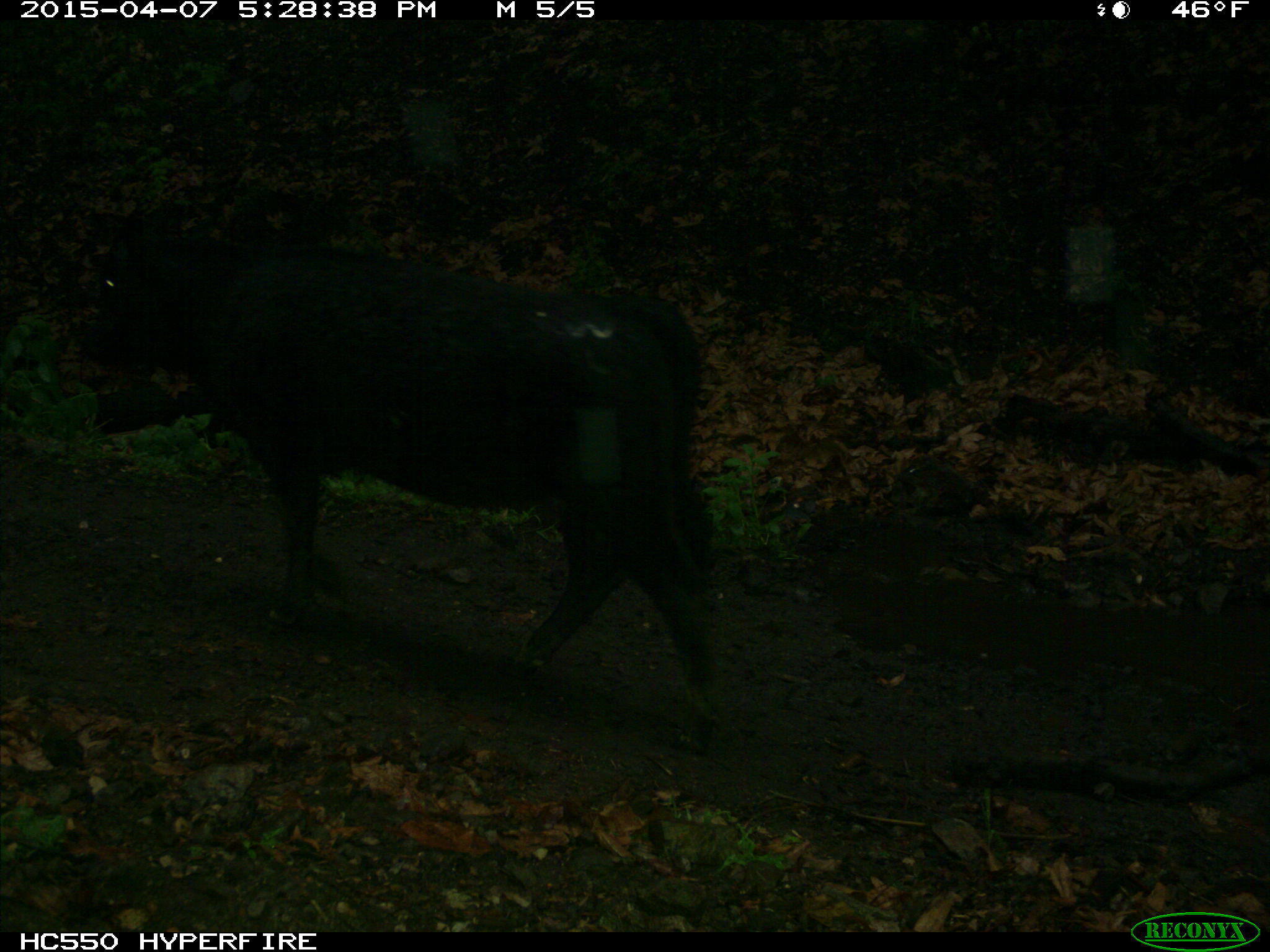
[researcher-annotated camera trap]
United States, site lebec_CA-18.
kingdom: Animalia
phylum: Chordata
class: Mammalia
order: Artiodactyla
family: Bovidae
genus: Bos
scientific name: Bos taurus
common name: domestic cow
Bos taurus (domestic cow).